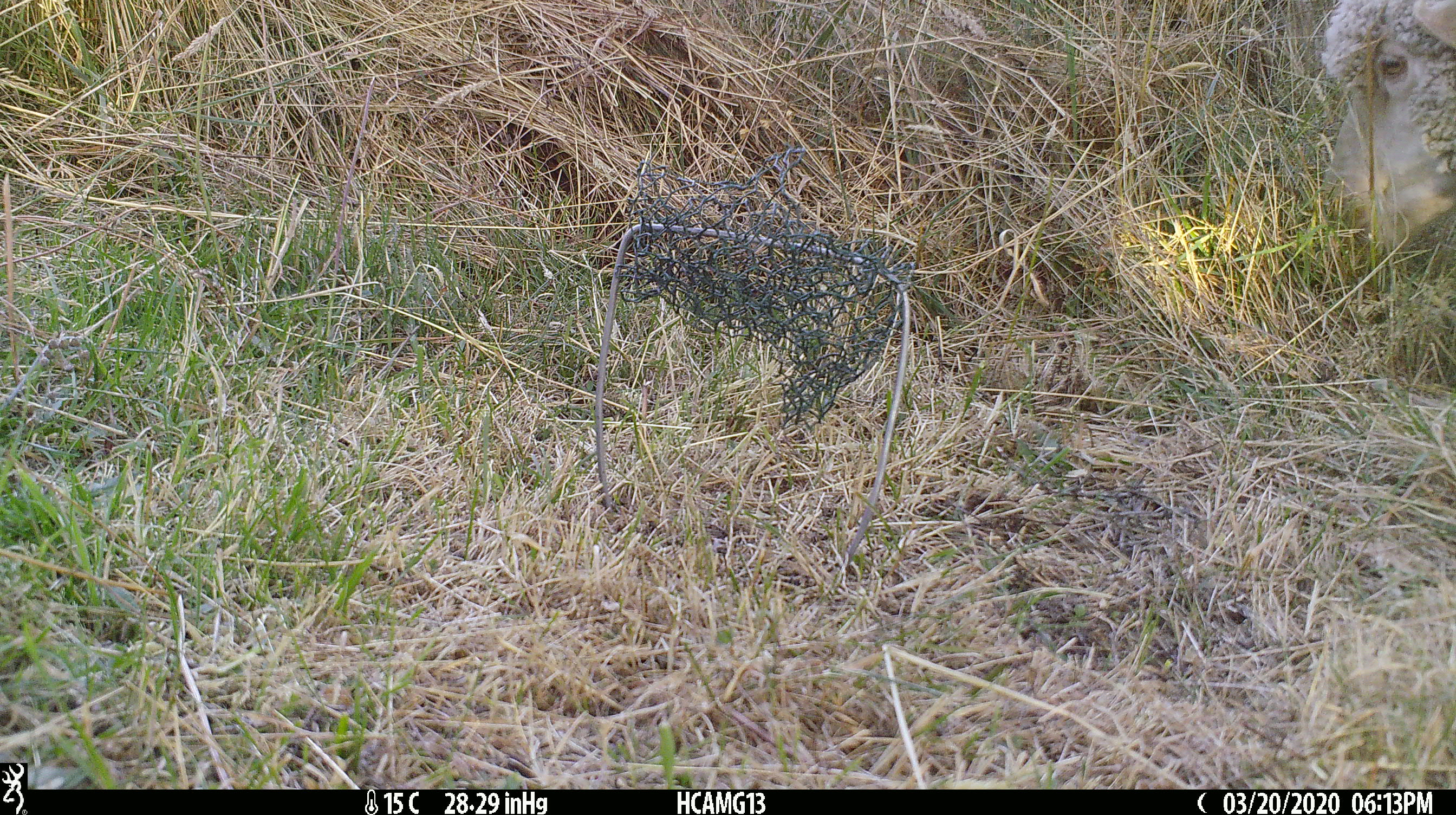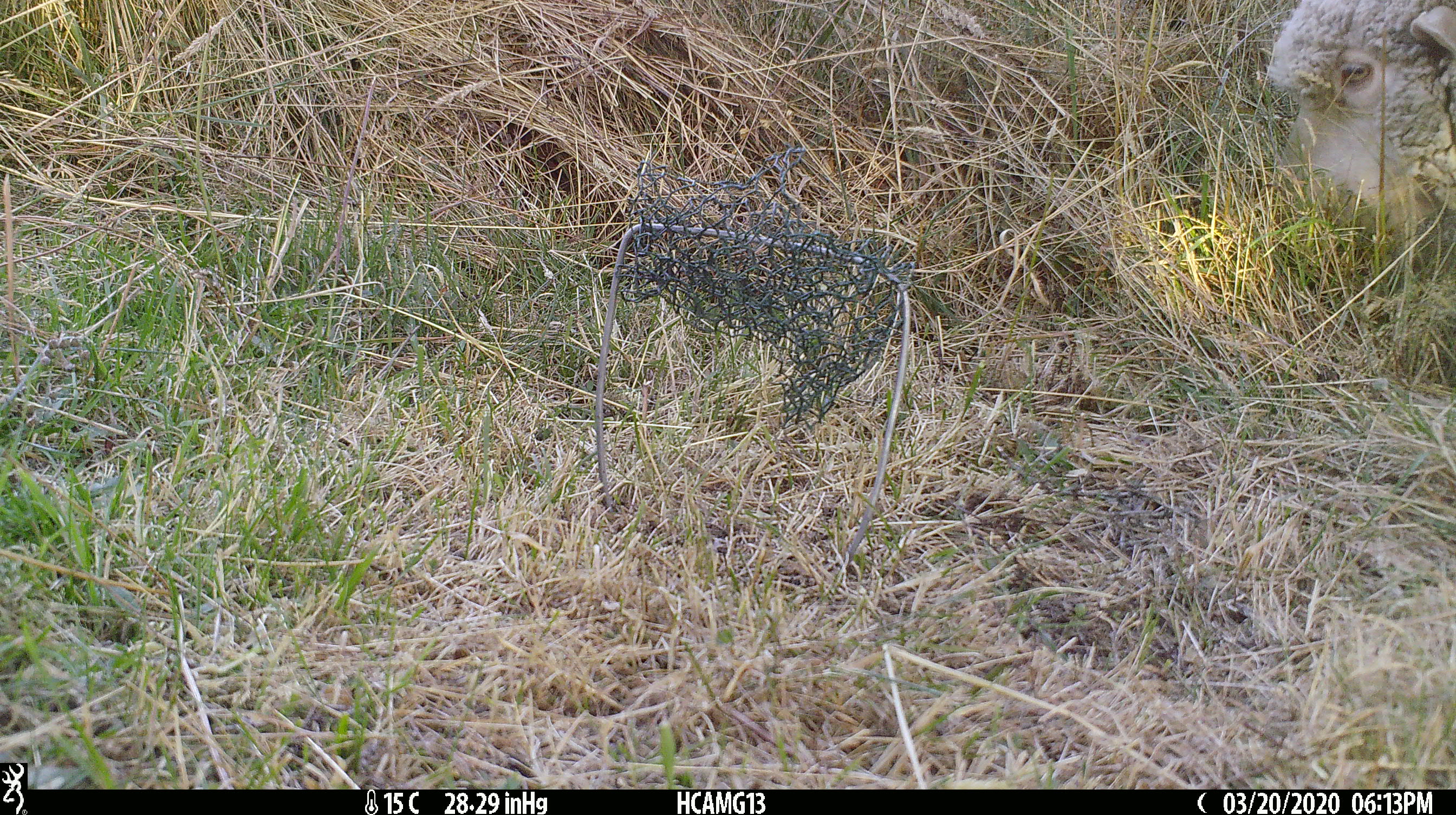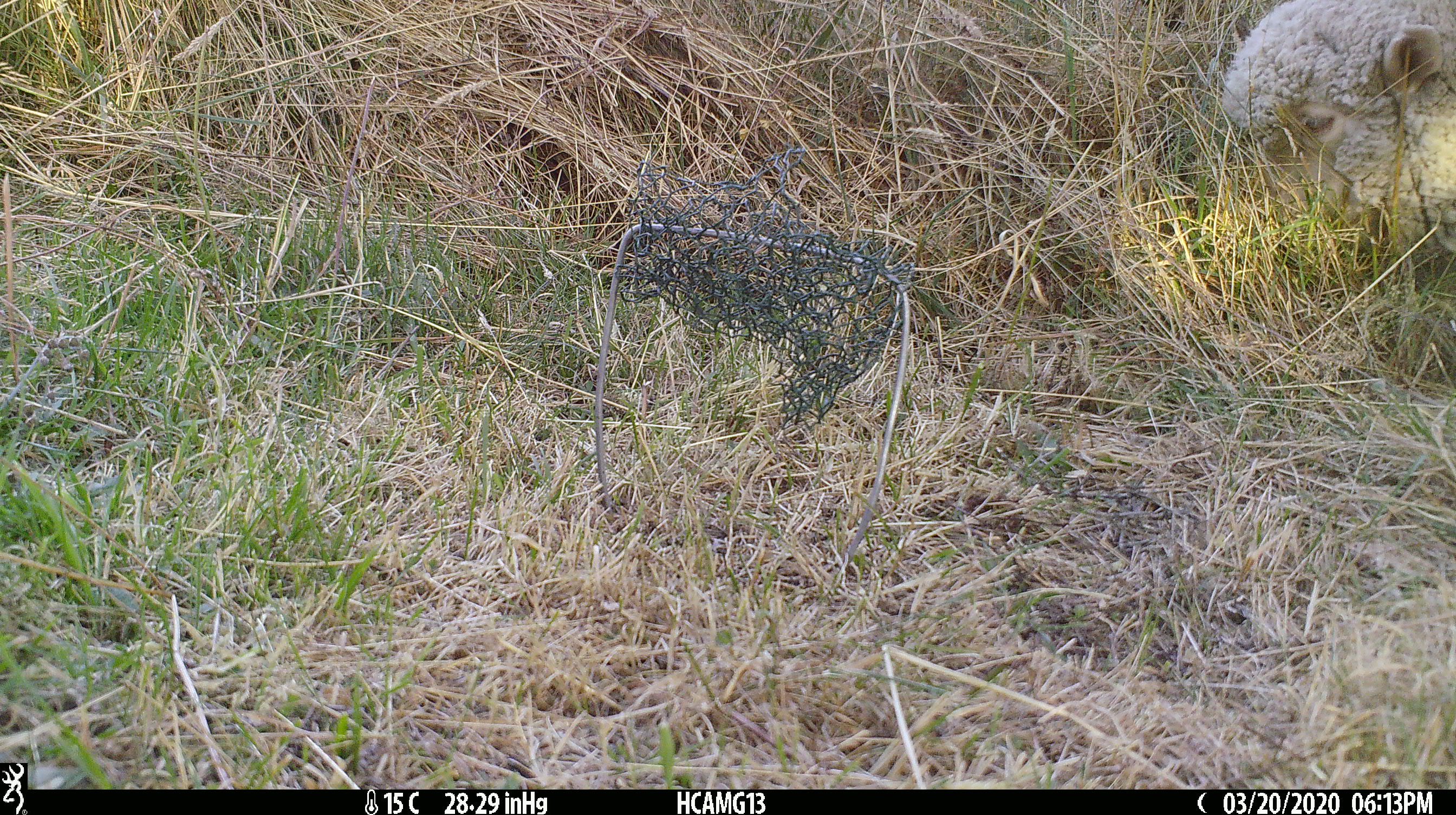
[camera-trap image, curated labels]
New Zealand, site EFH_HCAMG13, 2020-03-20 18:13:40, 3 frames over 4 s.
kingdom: Animalia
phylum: Chordata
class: Mammalia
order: Artiodactyla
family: Bovidae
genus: Ovis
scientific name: Ovis aries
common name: domestic sheep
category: sheep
Sheep (domestic sheep) (Ovis aries).